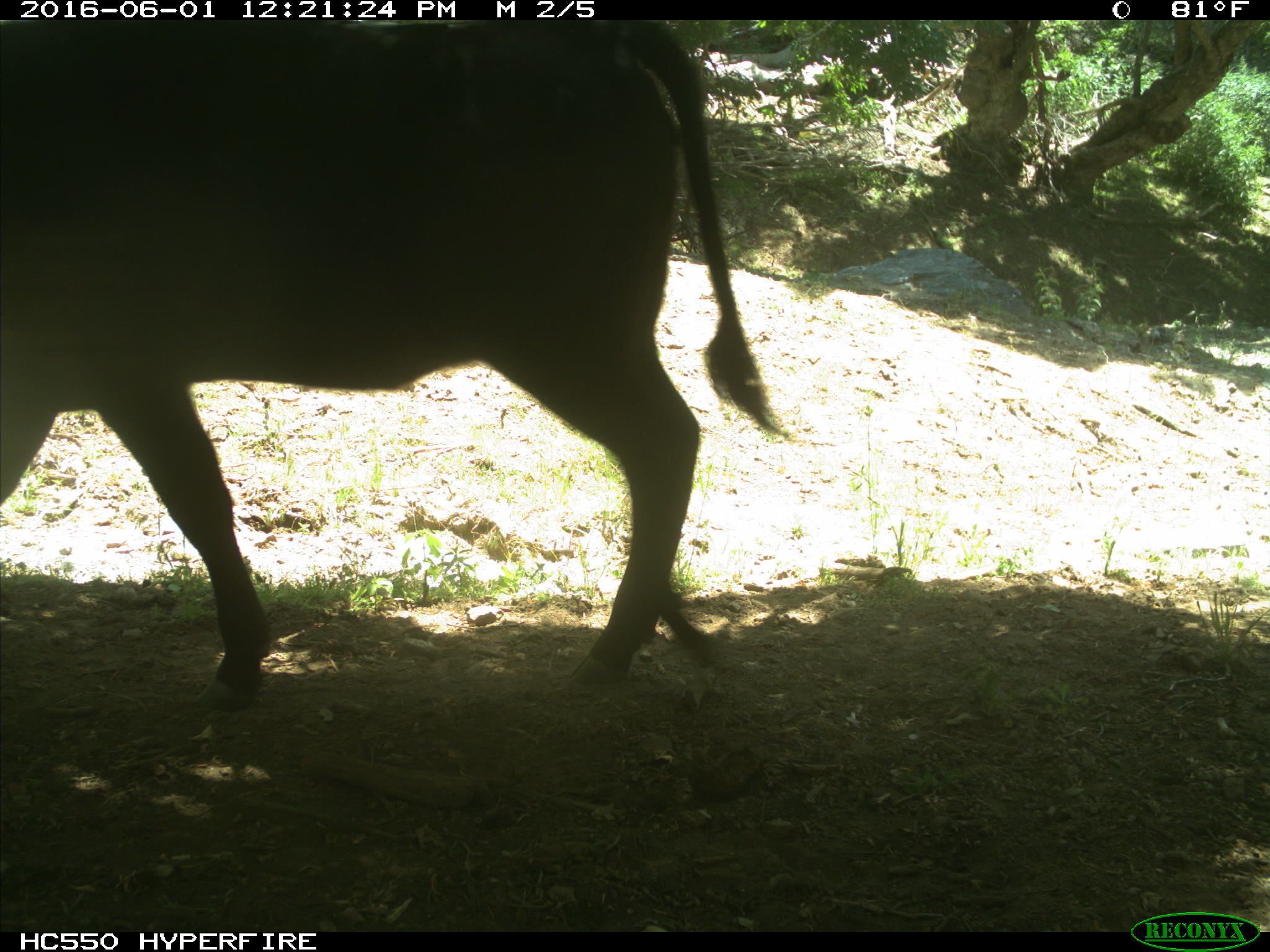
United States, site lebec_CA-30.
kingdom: Animalia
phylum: Chordata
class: Mammalia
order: Artiodactyla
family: Bovidae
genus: Bos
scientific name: Bos taurus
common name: domestic cow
Bos taurus (domestic cow).